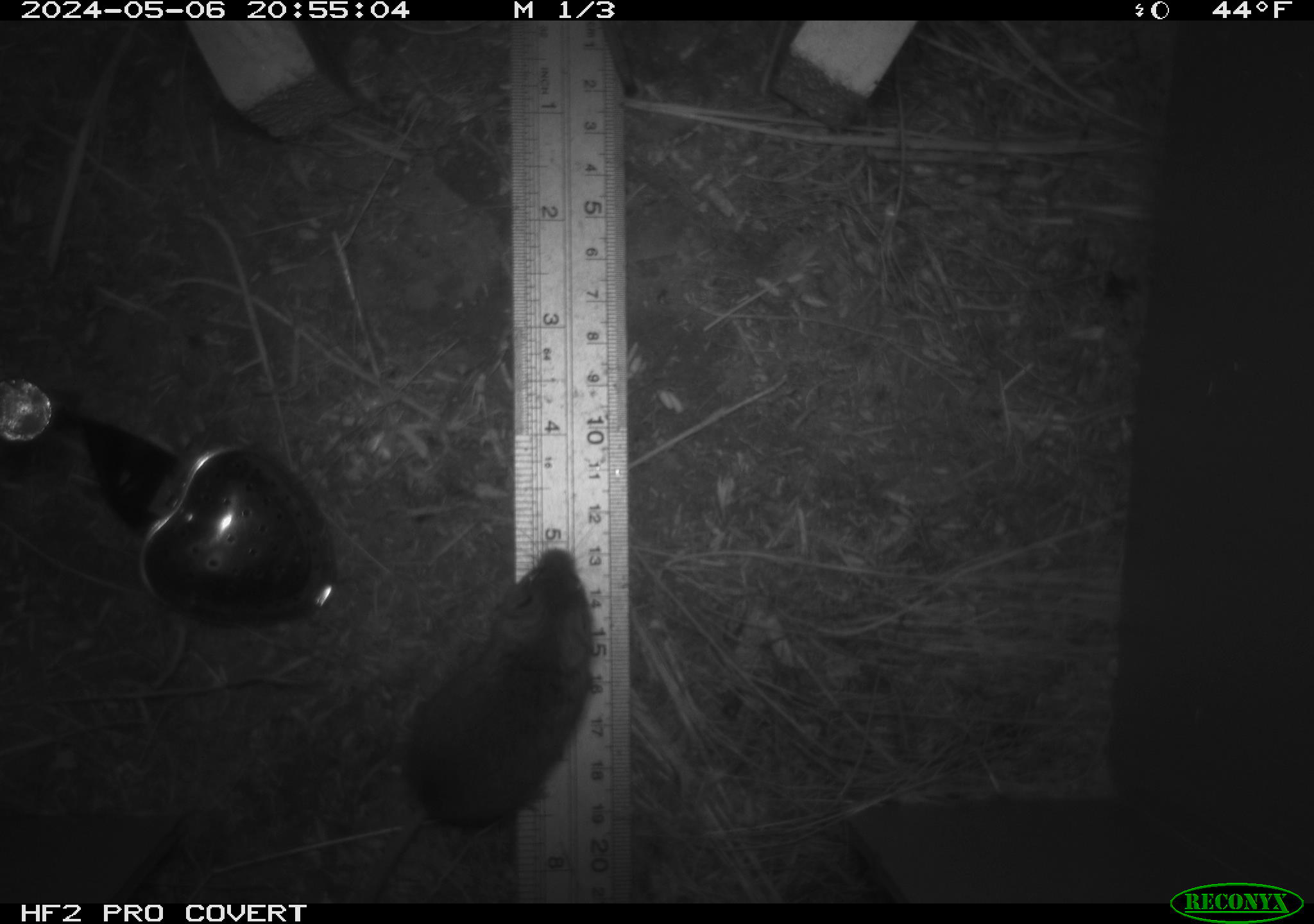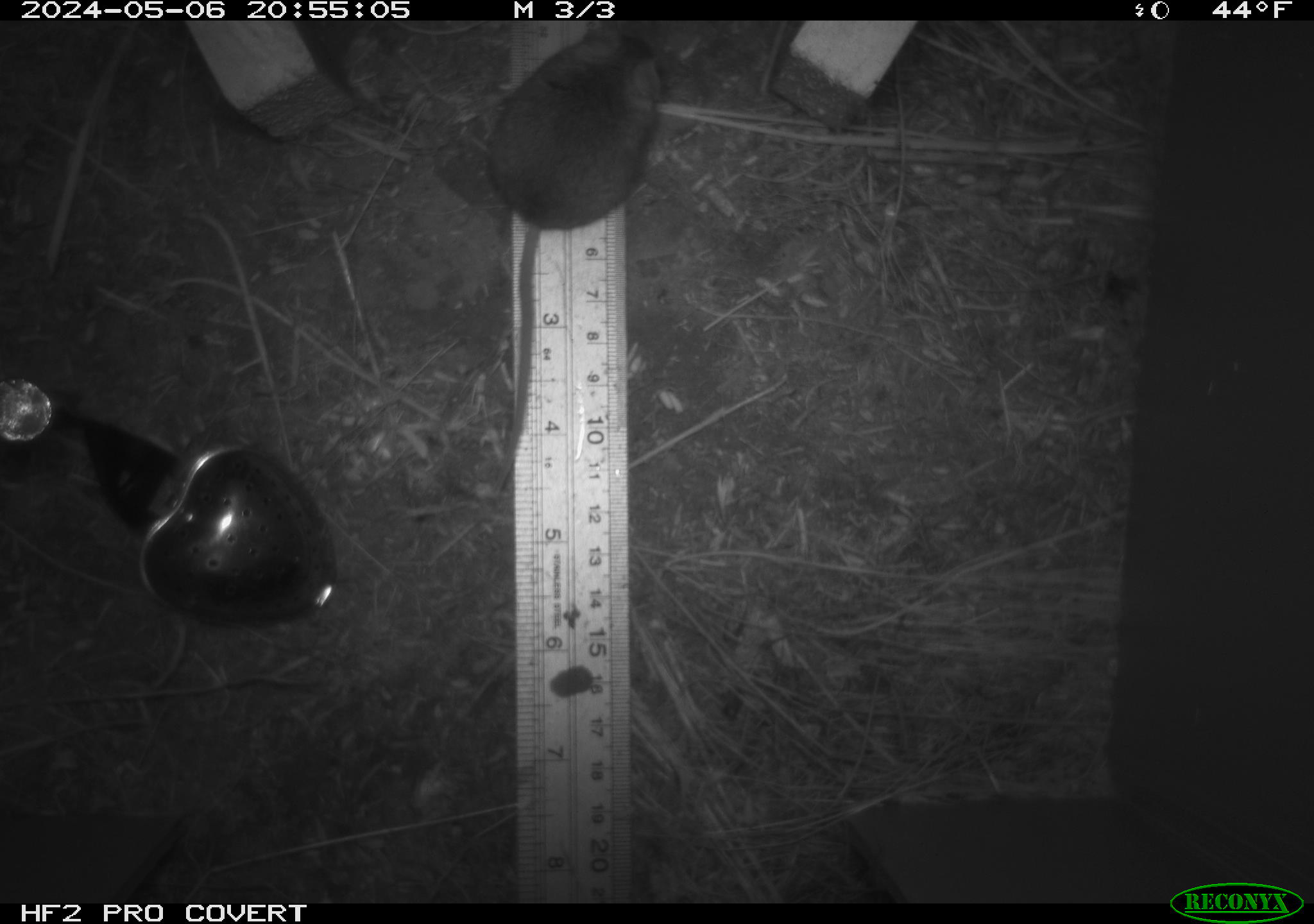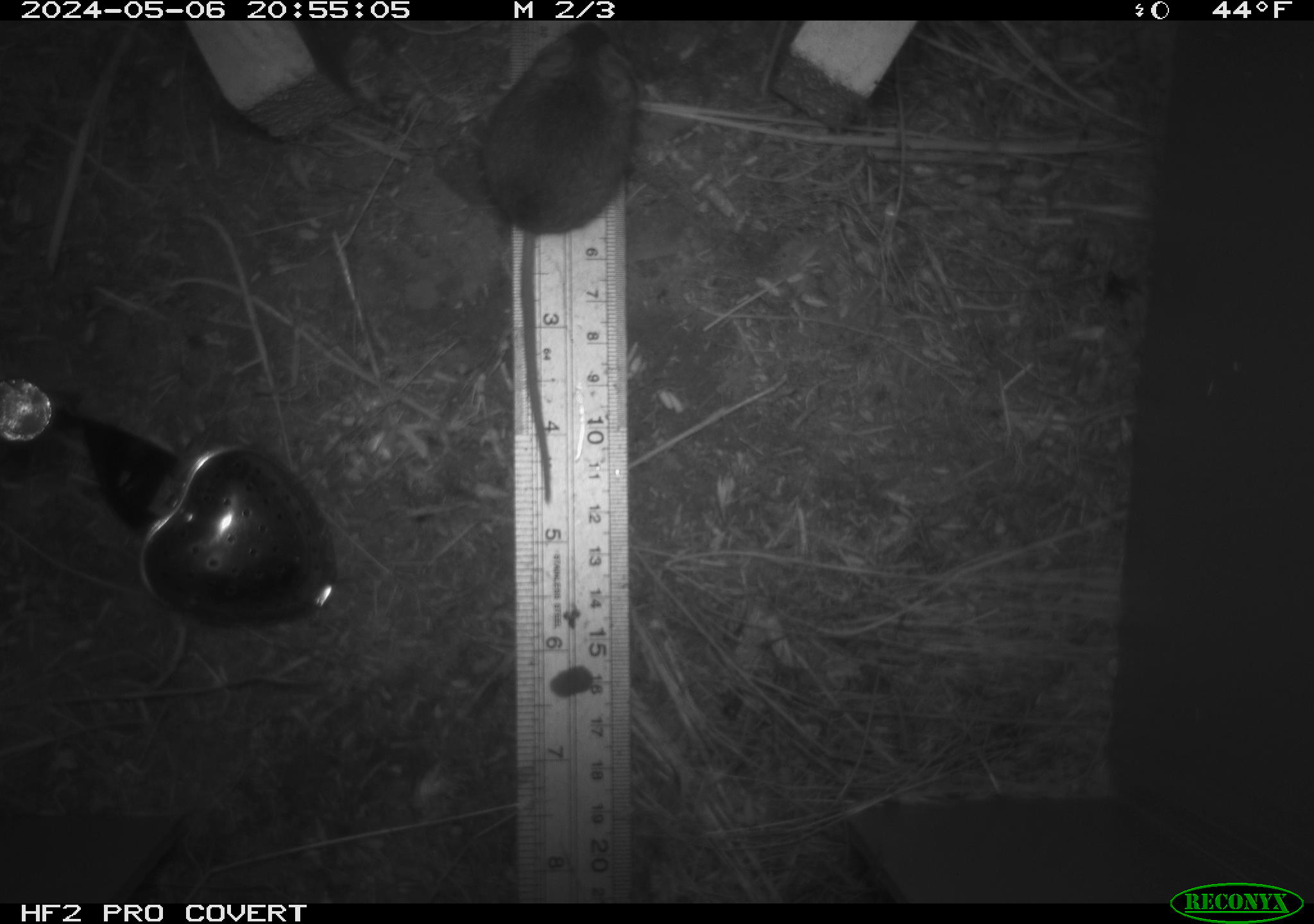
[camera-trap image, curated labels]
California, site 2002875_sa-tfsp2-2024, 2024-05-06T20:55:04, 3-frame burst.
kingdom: Animalia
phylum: Chordata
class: Mammalia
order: Rodentia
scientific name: Rodentia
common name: mouse species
Mouse species (Rodentia).